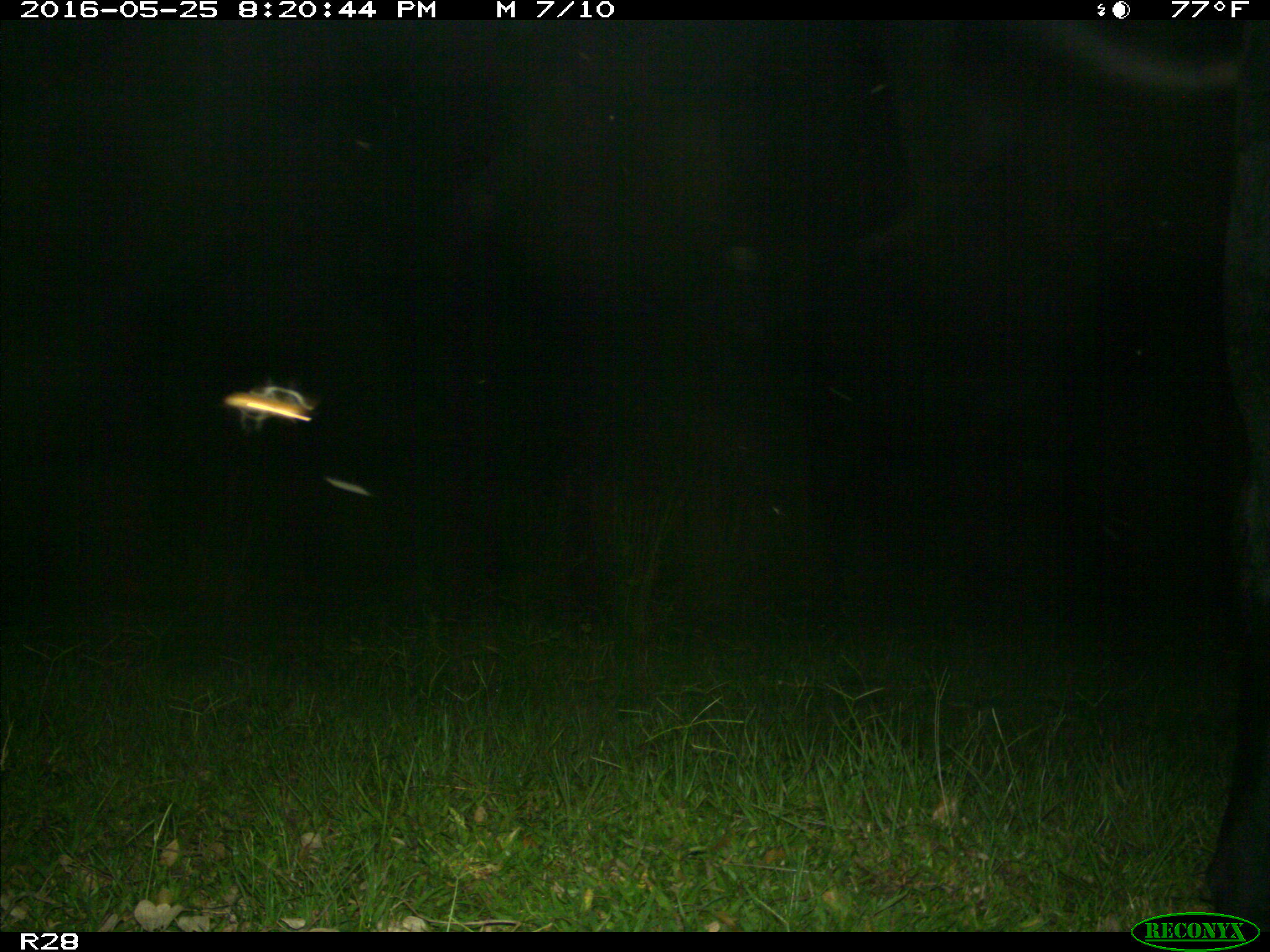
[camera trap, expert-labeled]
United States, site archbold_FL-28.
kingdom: Animalia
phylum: Chordata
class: Mammalia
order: Artiodactyla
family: Bovidae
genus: Bos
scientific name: Bos taurus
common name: domestic cow